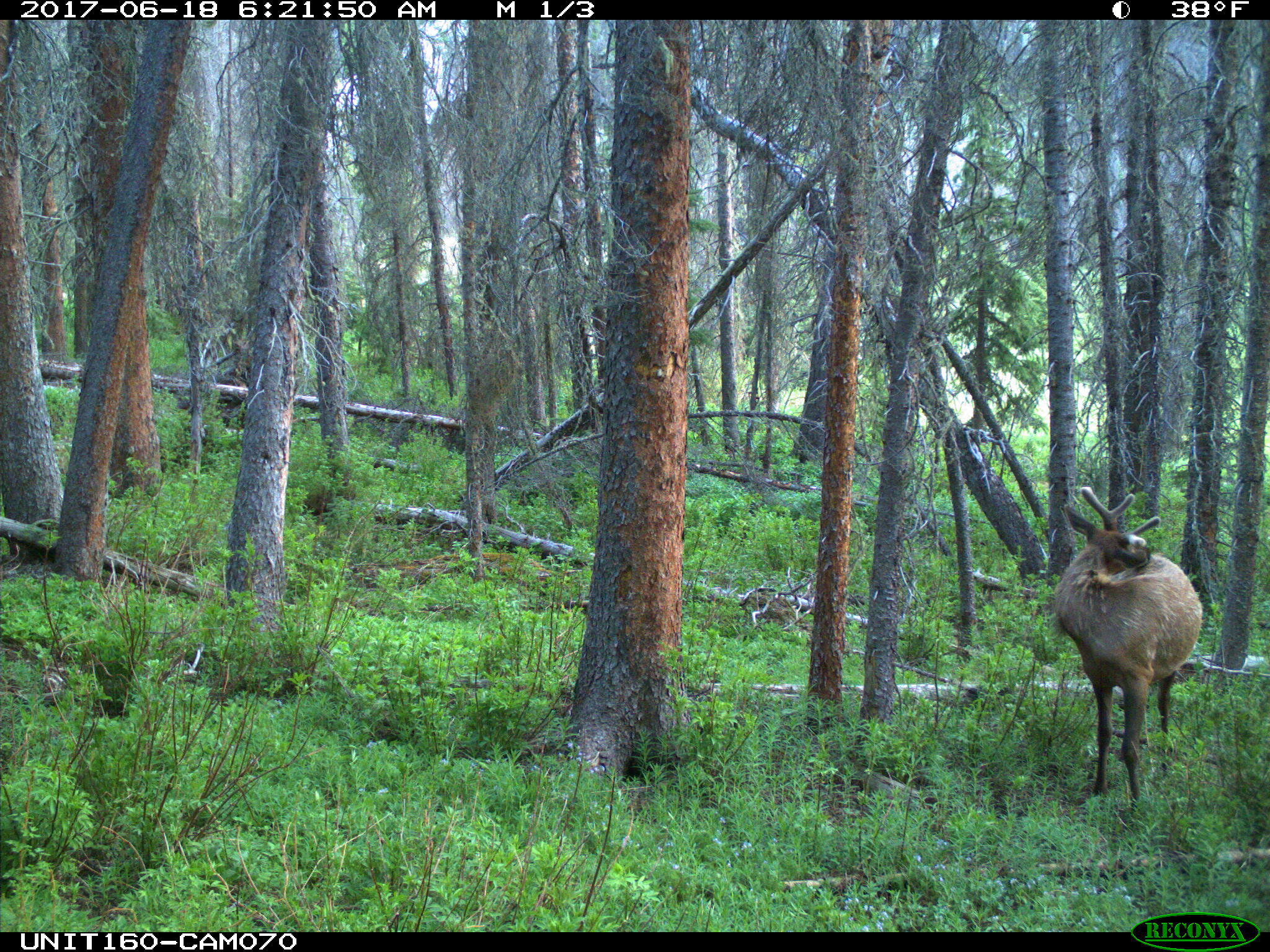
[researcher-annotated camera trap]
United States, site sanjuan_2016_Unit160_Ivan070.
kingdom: Animalia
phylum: Chordata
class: Mammalia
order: Artiodactyla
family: Cervidae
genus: Cervus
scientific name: Cervus elaphus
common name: red deer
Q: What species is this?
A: Cervus elaphus (red deer).